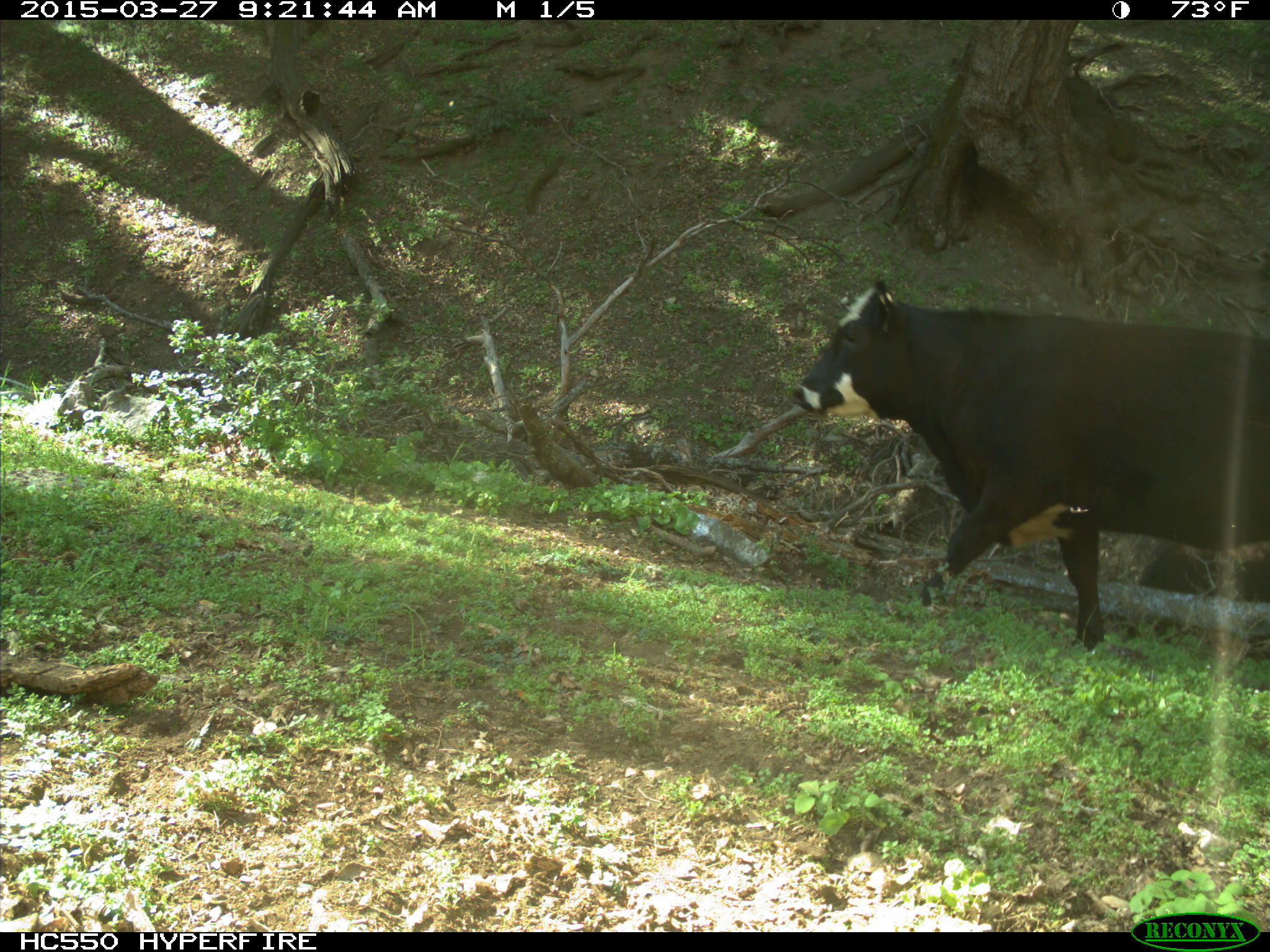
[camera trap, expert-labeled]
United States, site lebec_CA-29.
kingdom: Animalia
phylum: Chordata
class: Mammalia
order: Artiodactyla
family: Bovidae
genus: Bos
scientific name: Bos taurus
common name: domestic cow